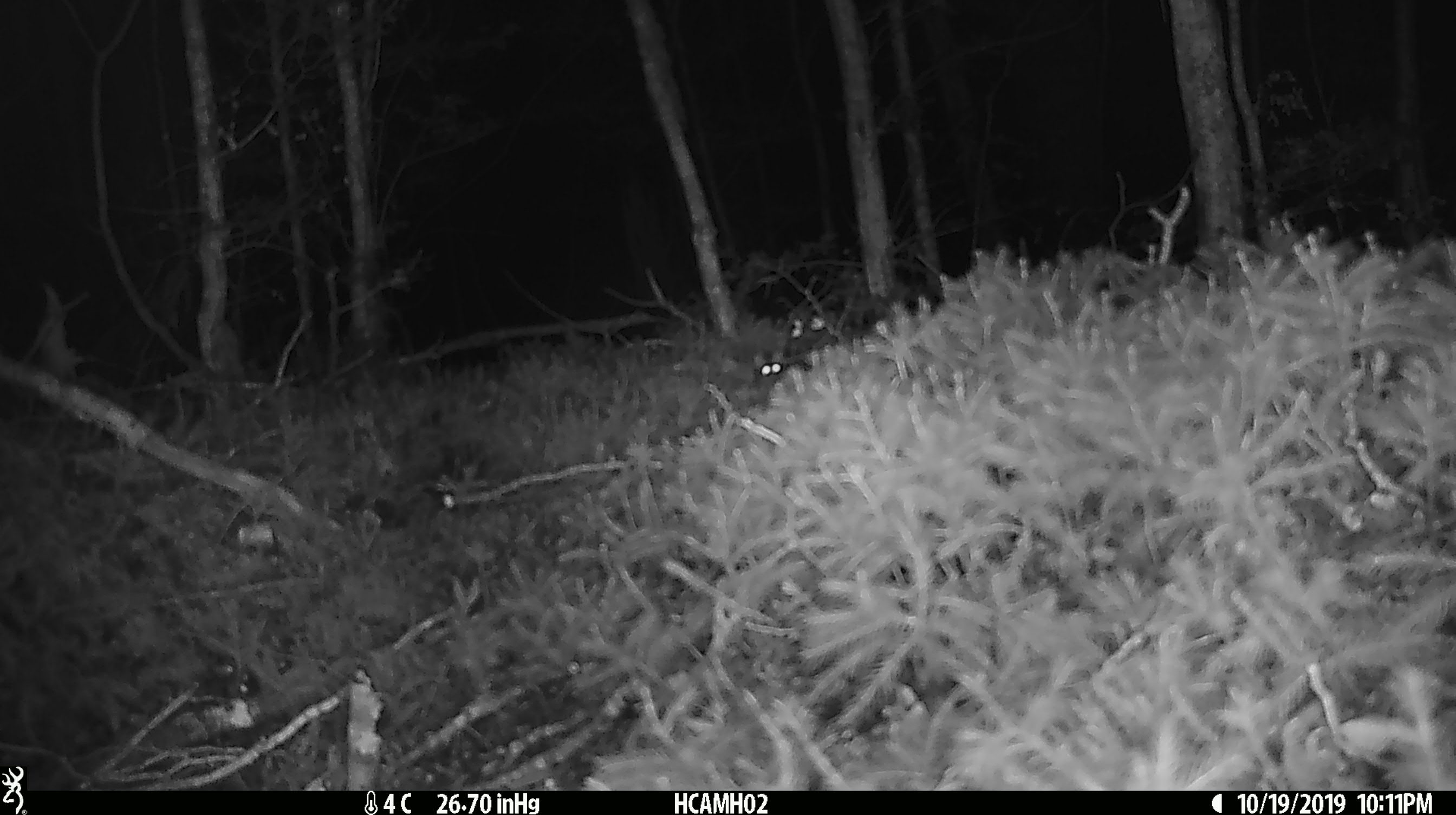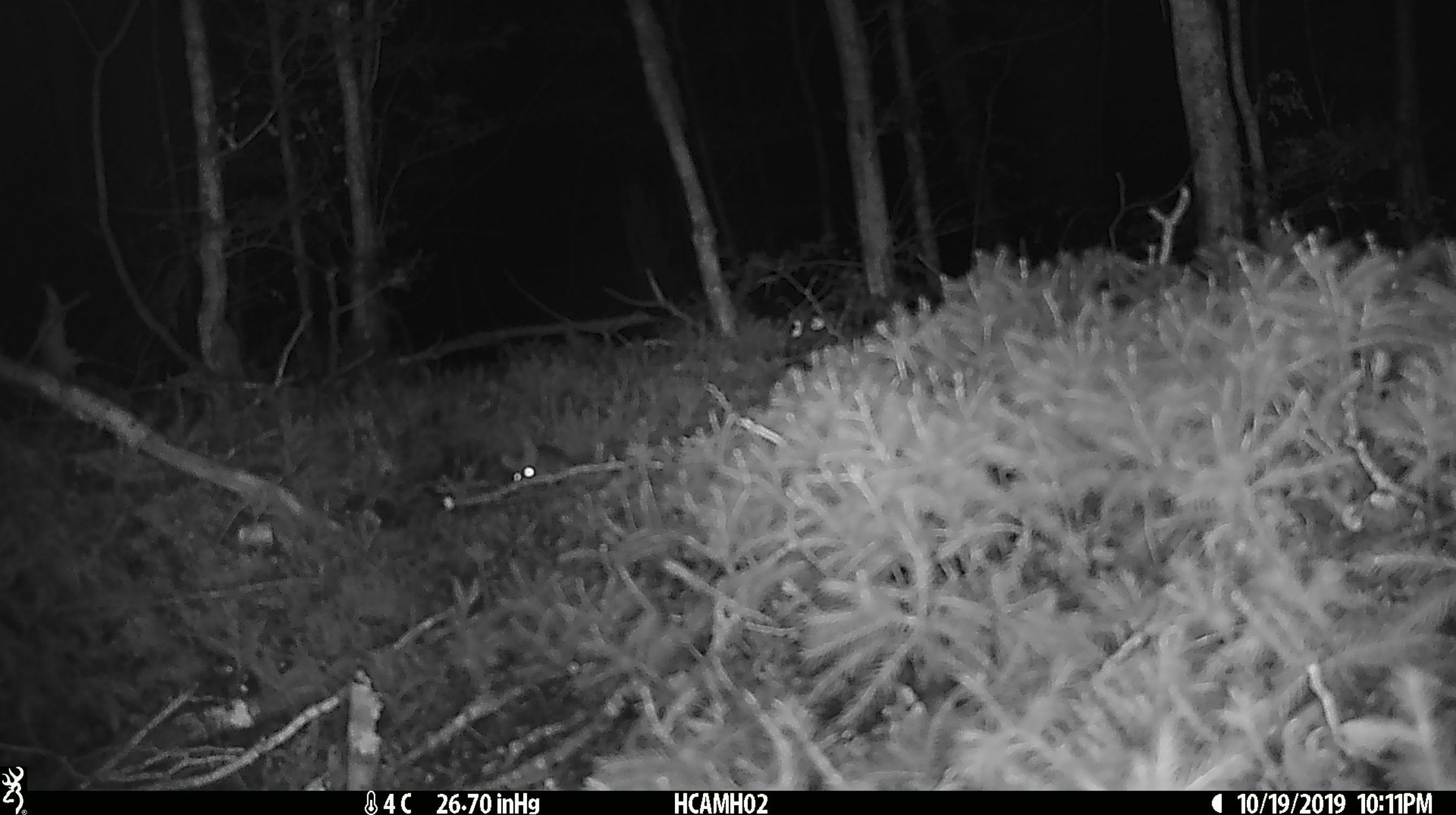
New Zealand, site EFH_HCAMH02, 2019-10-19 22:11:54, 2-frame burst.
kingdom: Animalia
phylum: Chordata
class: Mammalia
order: Rodentia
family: Muridae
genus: Mus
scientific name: Mus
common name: mouse